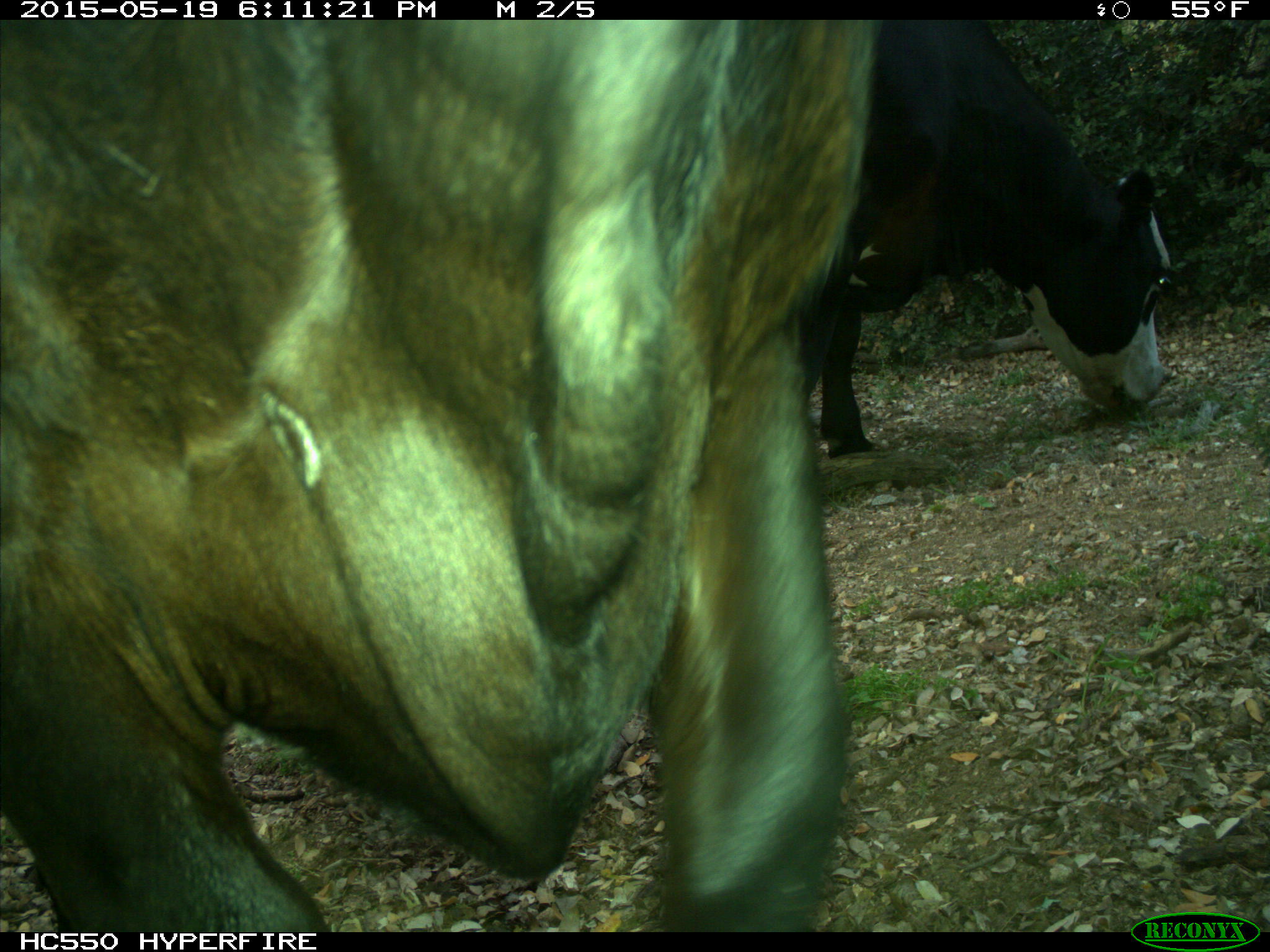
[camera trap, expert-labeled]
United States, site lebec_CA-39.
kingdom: Animalia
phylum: Chordata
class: Mammalia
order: Artiodactyla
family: Bovidae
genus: Bos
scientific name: Bos taurus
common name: domestic cow